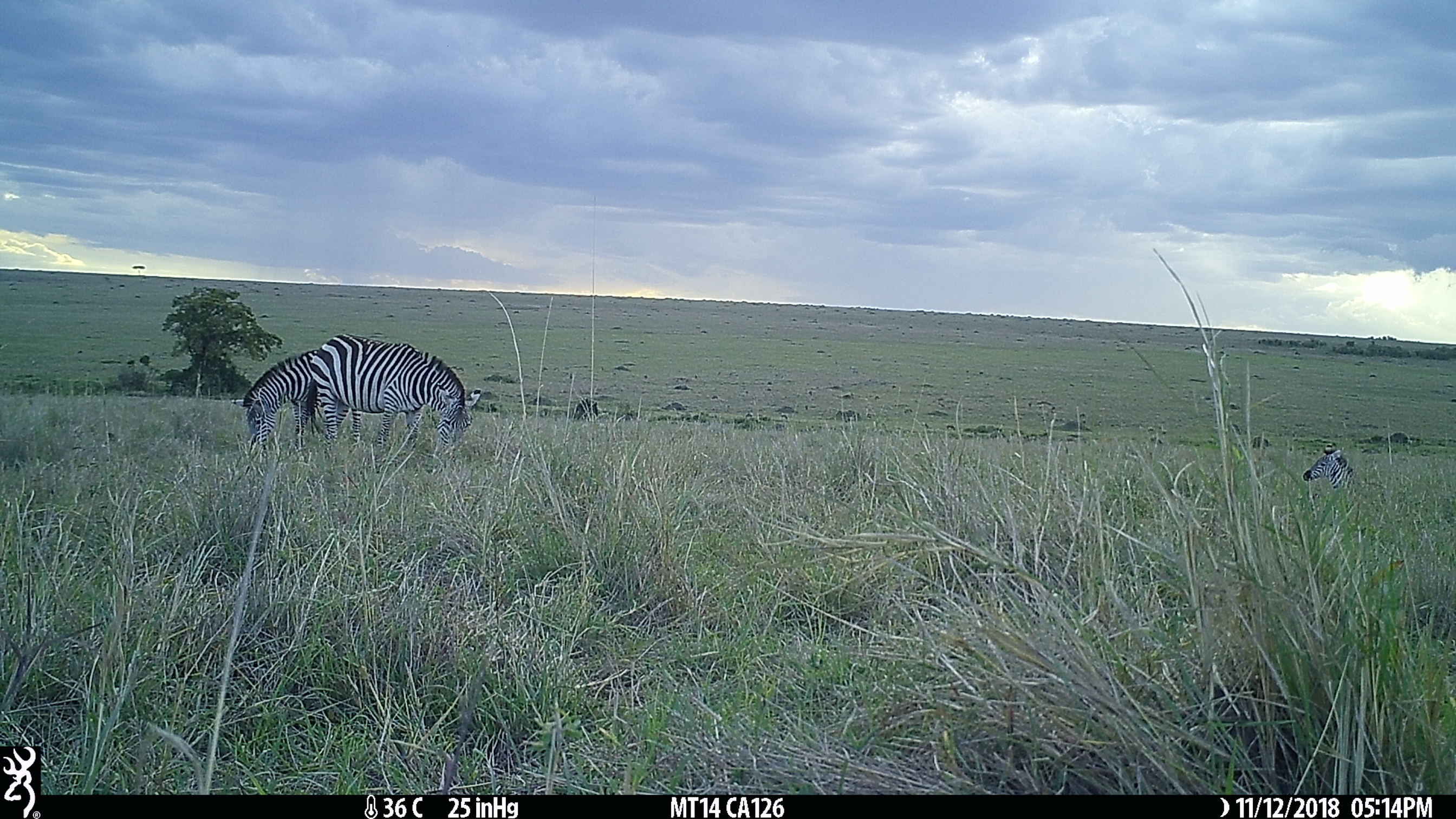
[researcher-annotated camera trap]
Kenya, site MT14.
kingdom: Animalia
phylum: Chordata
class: Mammalia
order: Perissodactyla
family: Equidae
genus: Equus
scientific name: Equus quagga burchellii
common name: burchell's zebra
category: zebra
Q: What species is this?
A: Zebra (burchell's zebra) (Equus quagga burchellii).